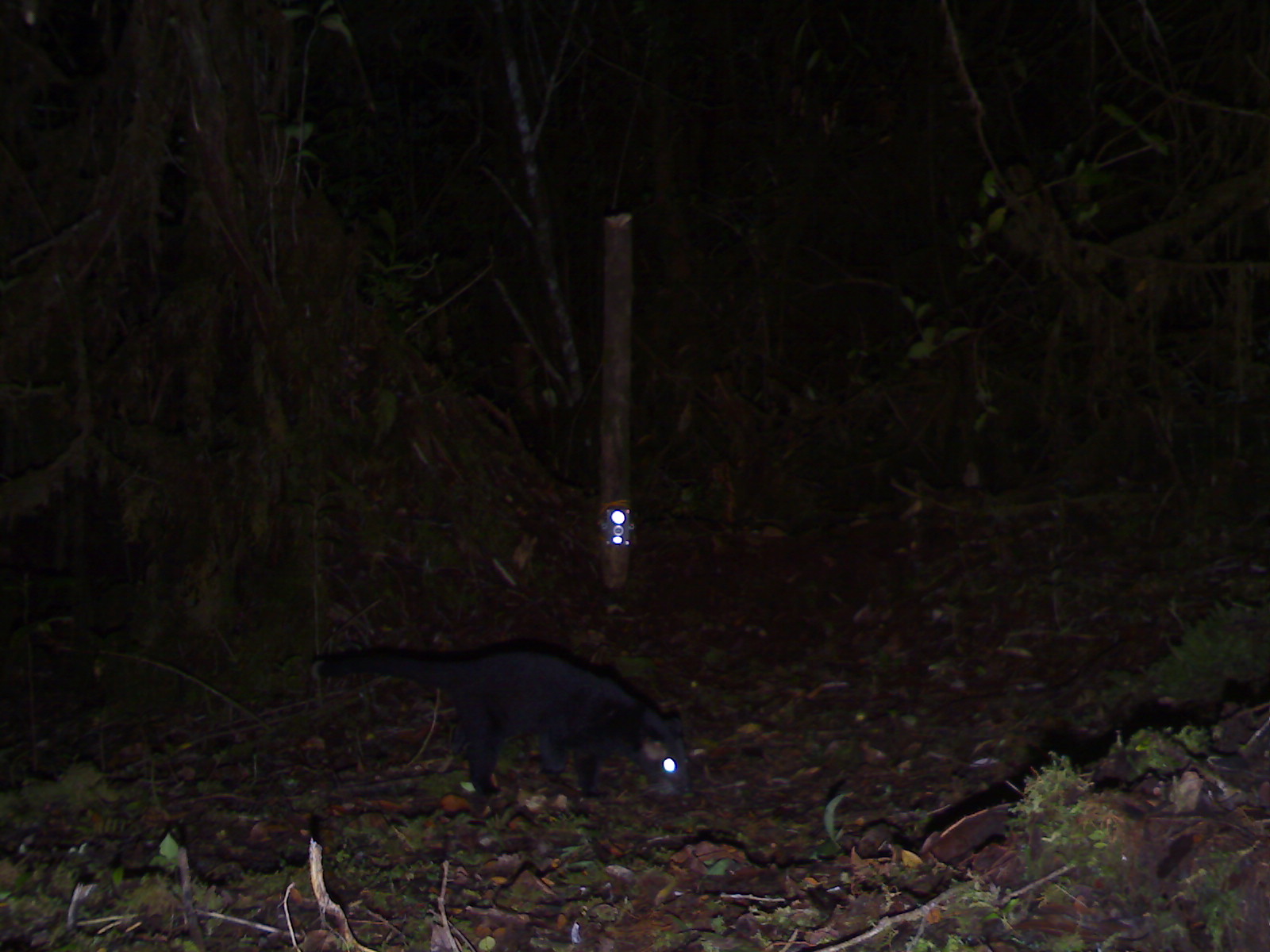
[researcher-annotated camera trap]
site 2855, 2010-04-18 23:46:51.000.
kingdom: Animalia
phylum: Chordata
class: Mammalia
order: Carnivora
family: Viverridae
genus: Paguma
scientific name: Paguma larvata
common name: masked palm civet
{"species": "Paguma larvata (masked palm civet)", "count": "1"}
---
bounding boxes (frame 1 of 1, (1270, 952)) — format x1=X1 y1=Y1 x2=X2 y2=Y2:
paguma larvata: x1=308 y1=645 x2=696 y2=809